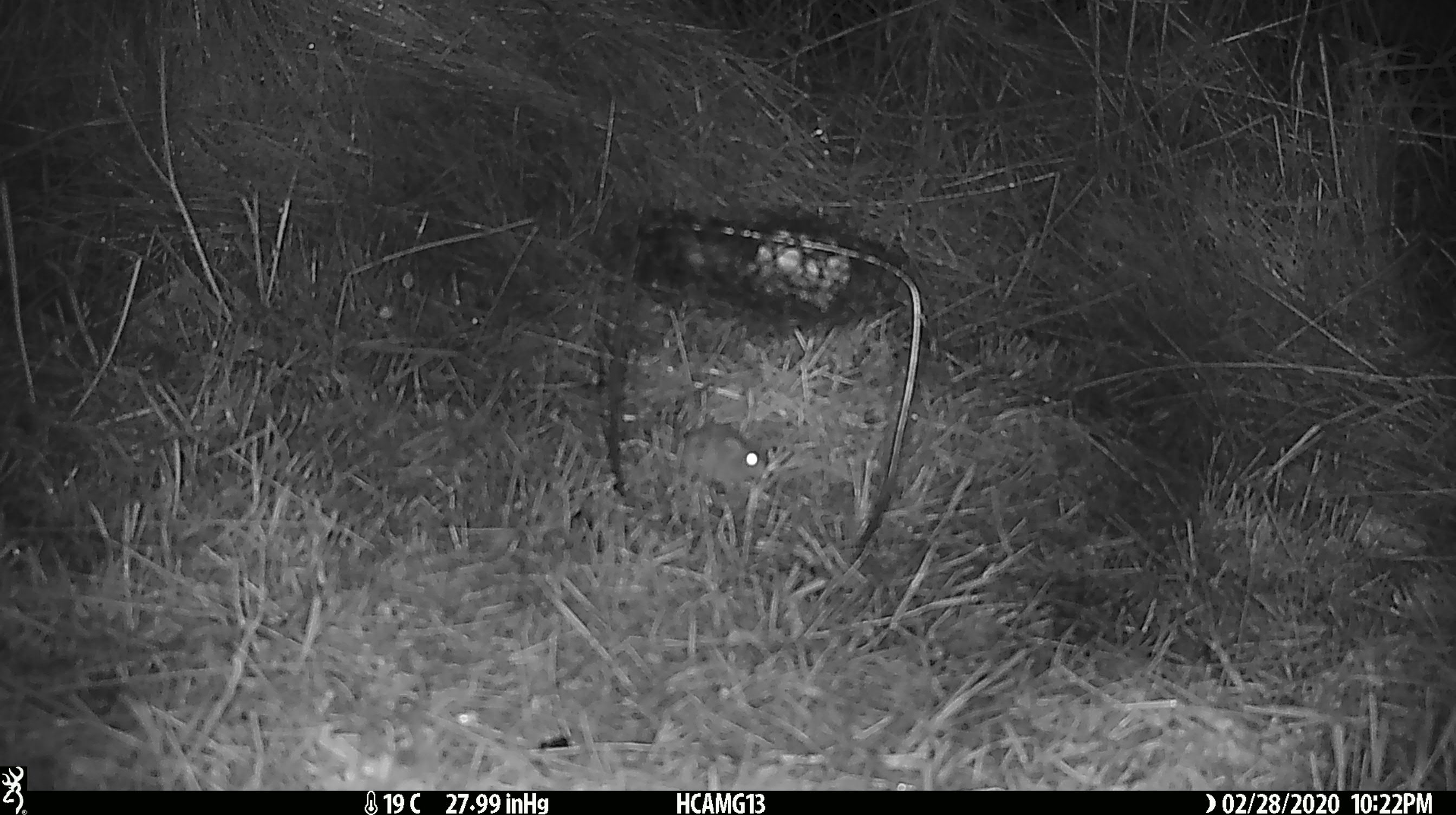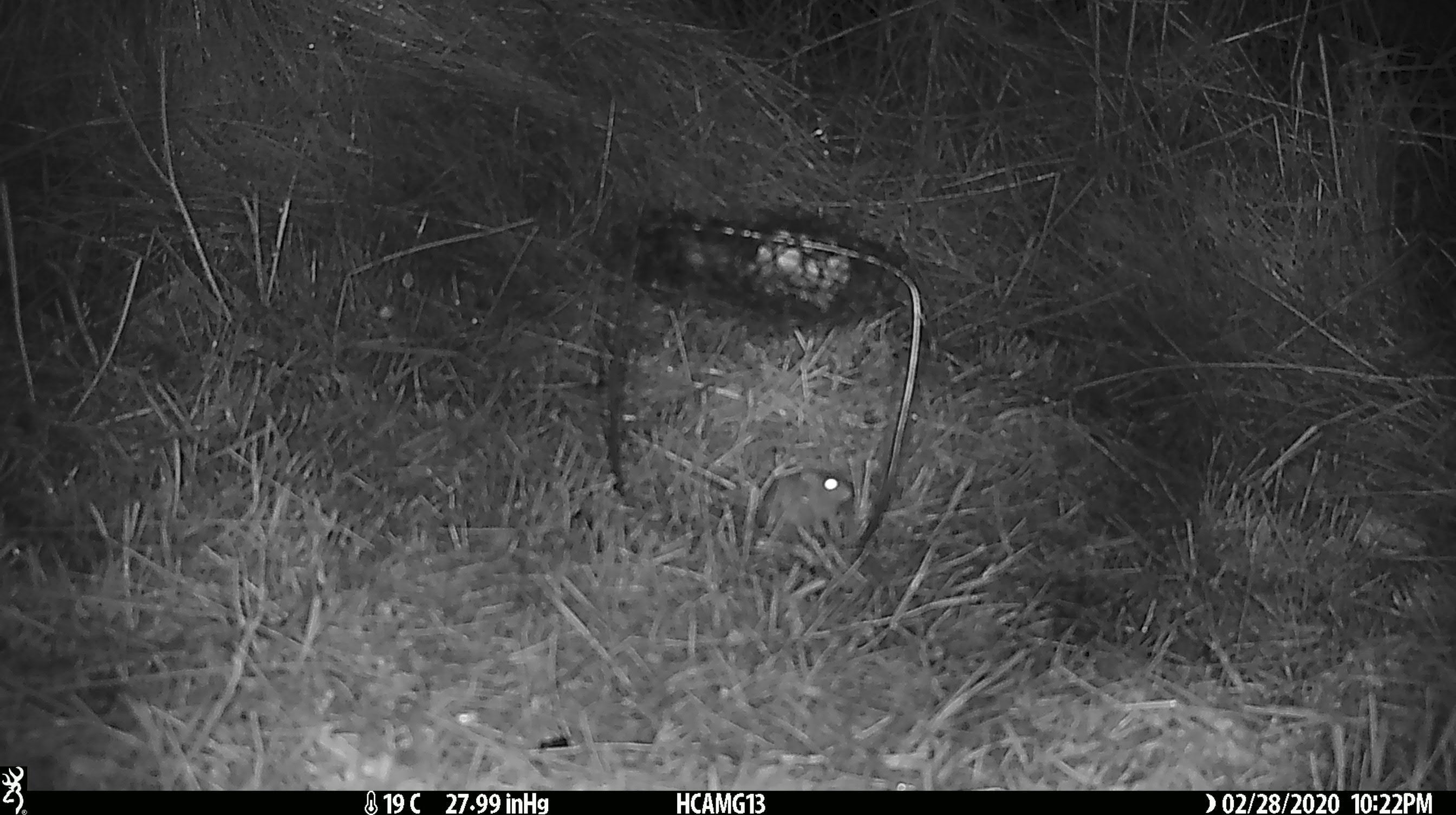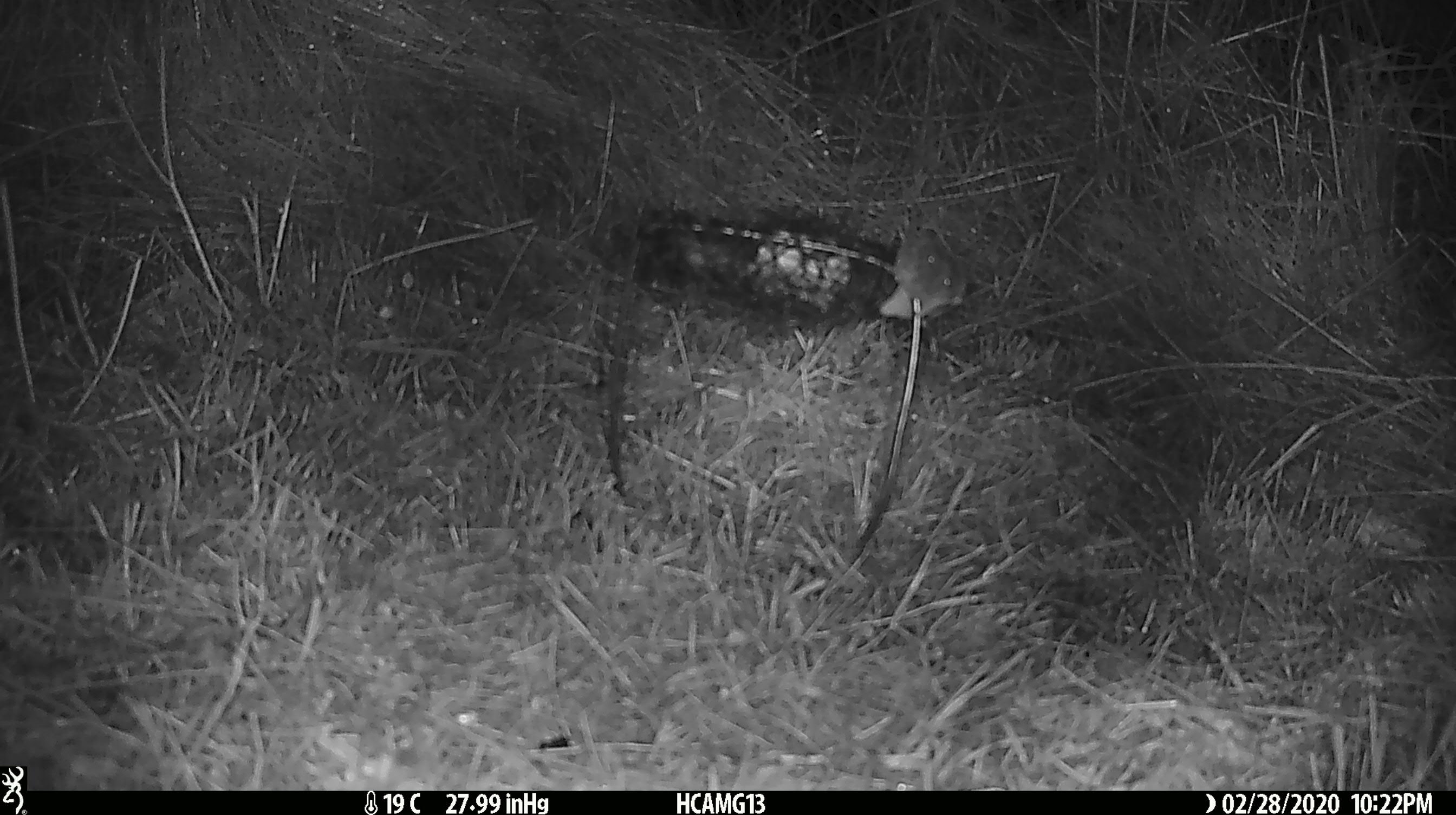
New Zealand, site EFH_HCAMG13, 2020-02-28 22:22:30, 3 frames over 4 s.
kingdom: Animalia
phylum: Chordata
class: Mammalia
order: Rodentia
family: Muridae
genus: Mus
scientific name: Mus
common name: mouse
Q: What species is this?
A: Mouse (Mus).